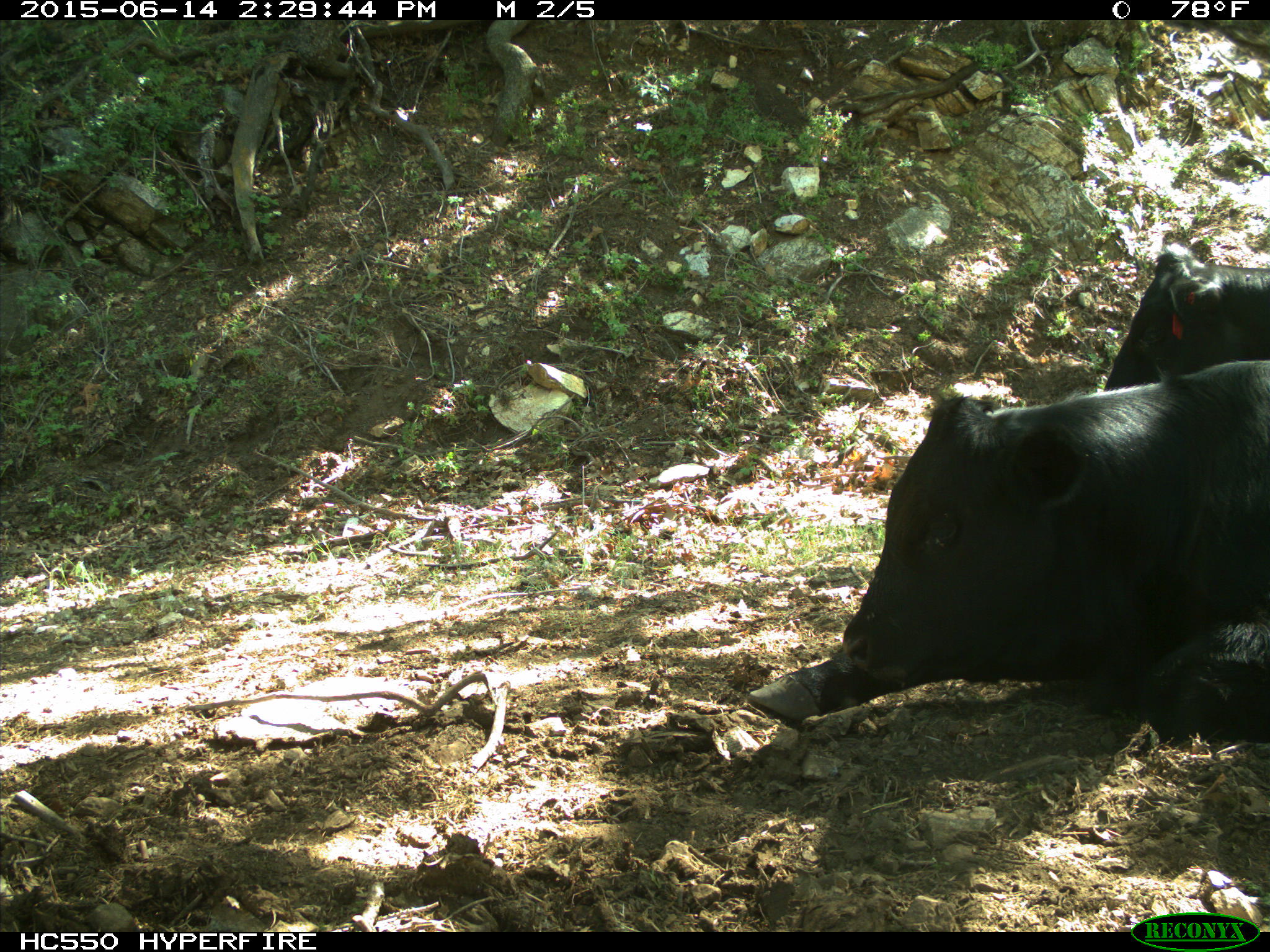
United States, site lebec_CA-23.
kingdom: Animalia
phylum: Chordata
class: Mammalia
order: Artiodactyla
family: Bovidae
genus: Bos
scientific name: Bos taurus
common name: domestic cow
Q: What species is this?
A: Bos taurus (domestic cow).